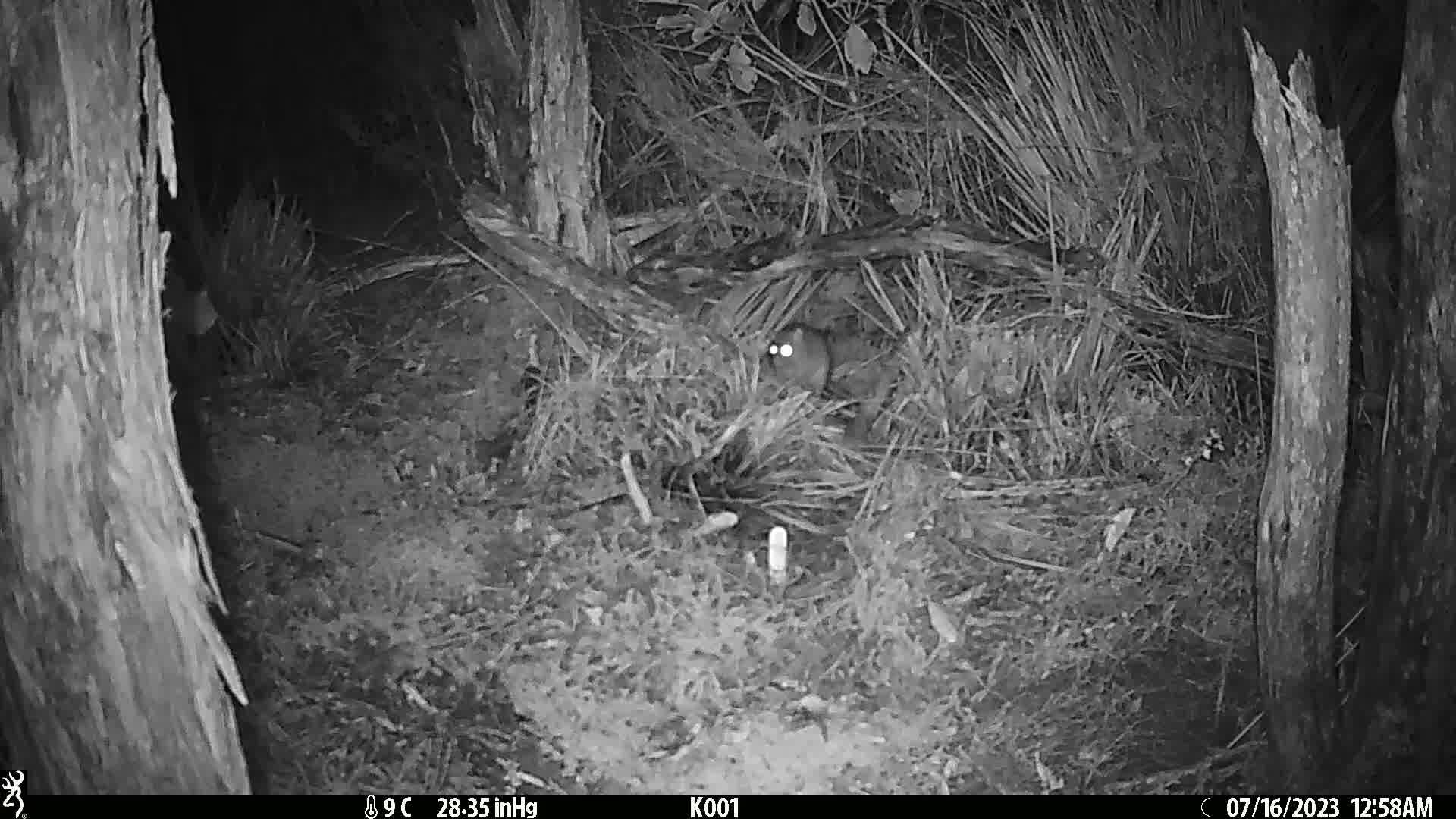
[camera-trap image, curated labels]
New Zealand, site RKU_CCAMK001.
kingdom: Animalia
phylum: Chordata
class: Mammalia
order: Rodentia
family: Muridae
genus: Rattus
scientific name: Rattus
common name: rat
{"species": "rat (Rattus)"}